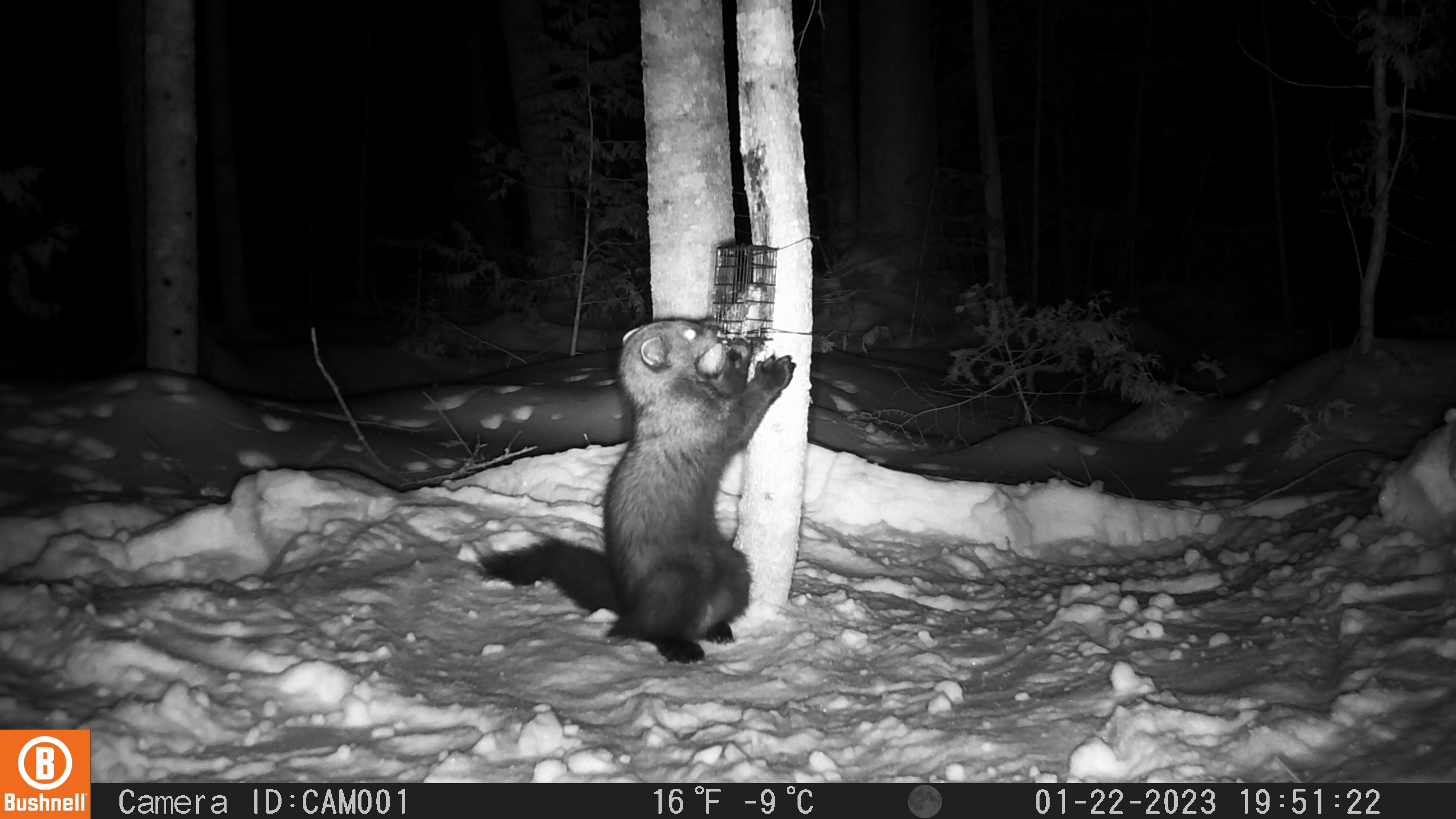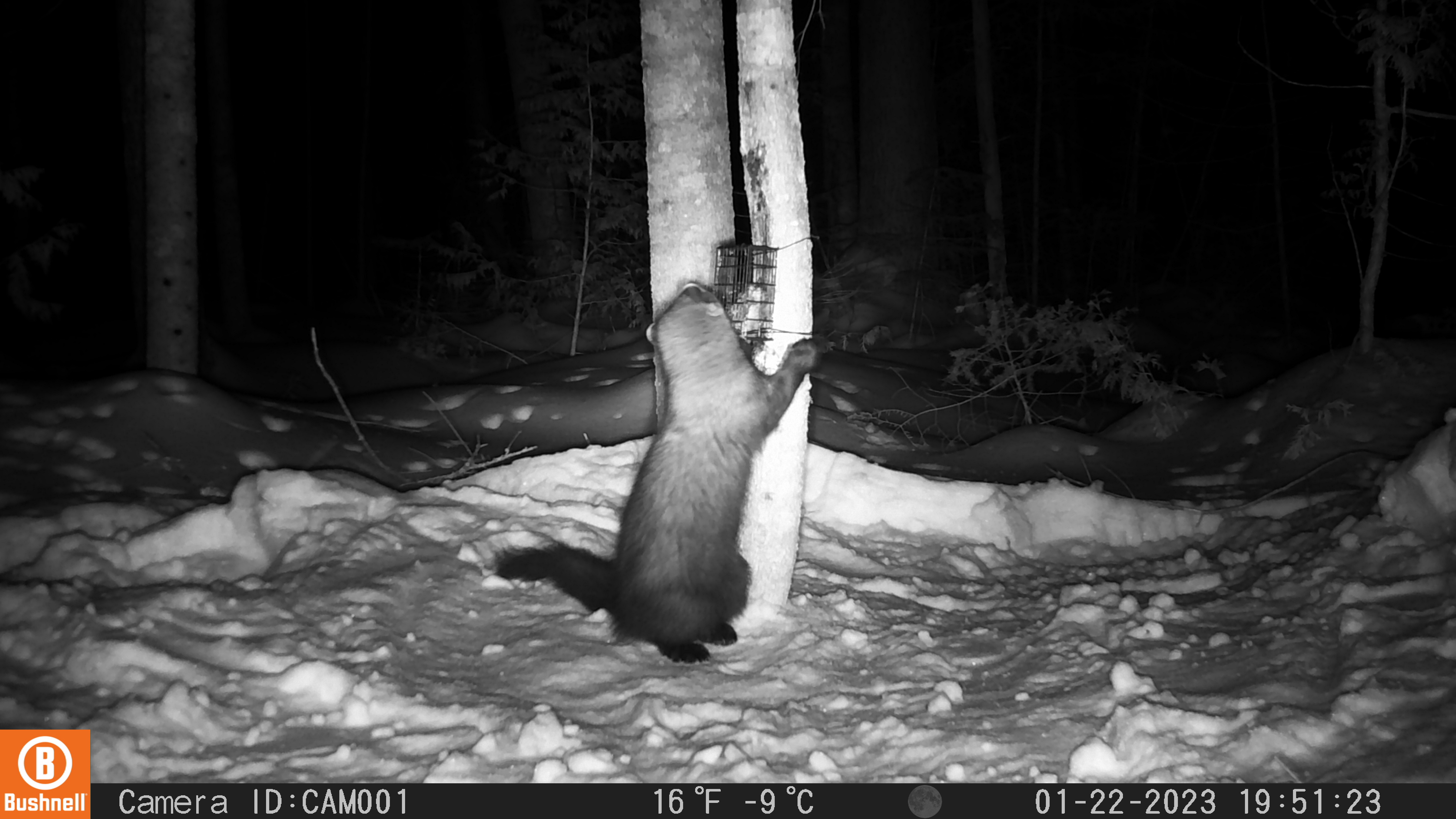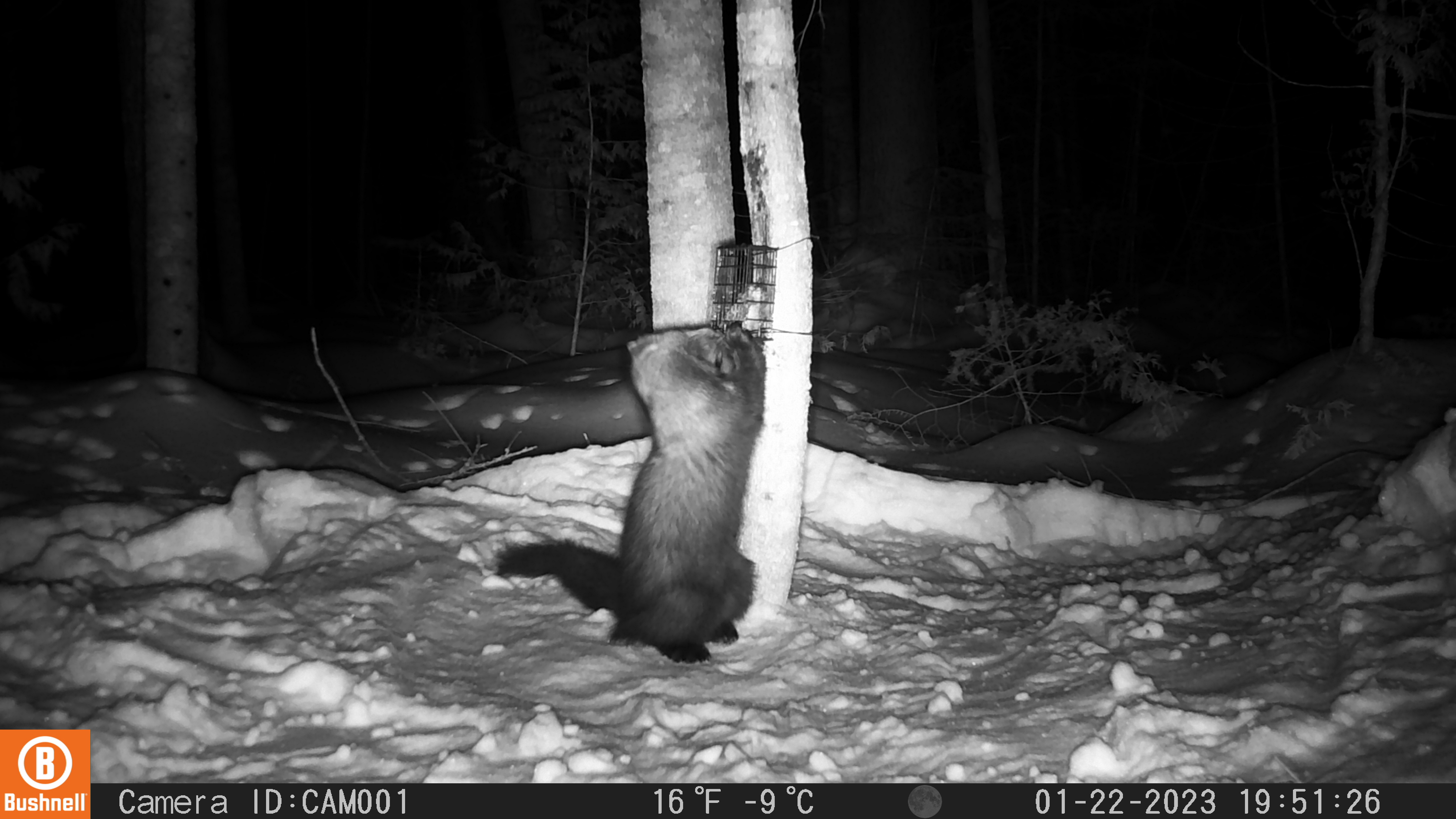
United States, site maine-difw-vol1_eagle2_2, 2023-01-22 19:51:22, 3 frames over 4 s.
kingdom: Animalia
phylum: Chordata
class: Mammalia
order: Carnivora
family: Mustelidae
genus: Pekania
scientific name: Pekania pennanti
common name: fisher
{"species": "fisher (Pekania pennanti)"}